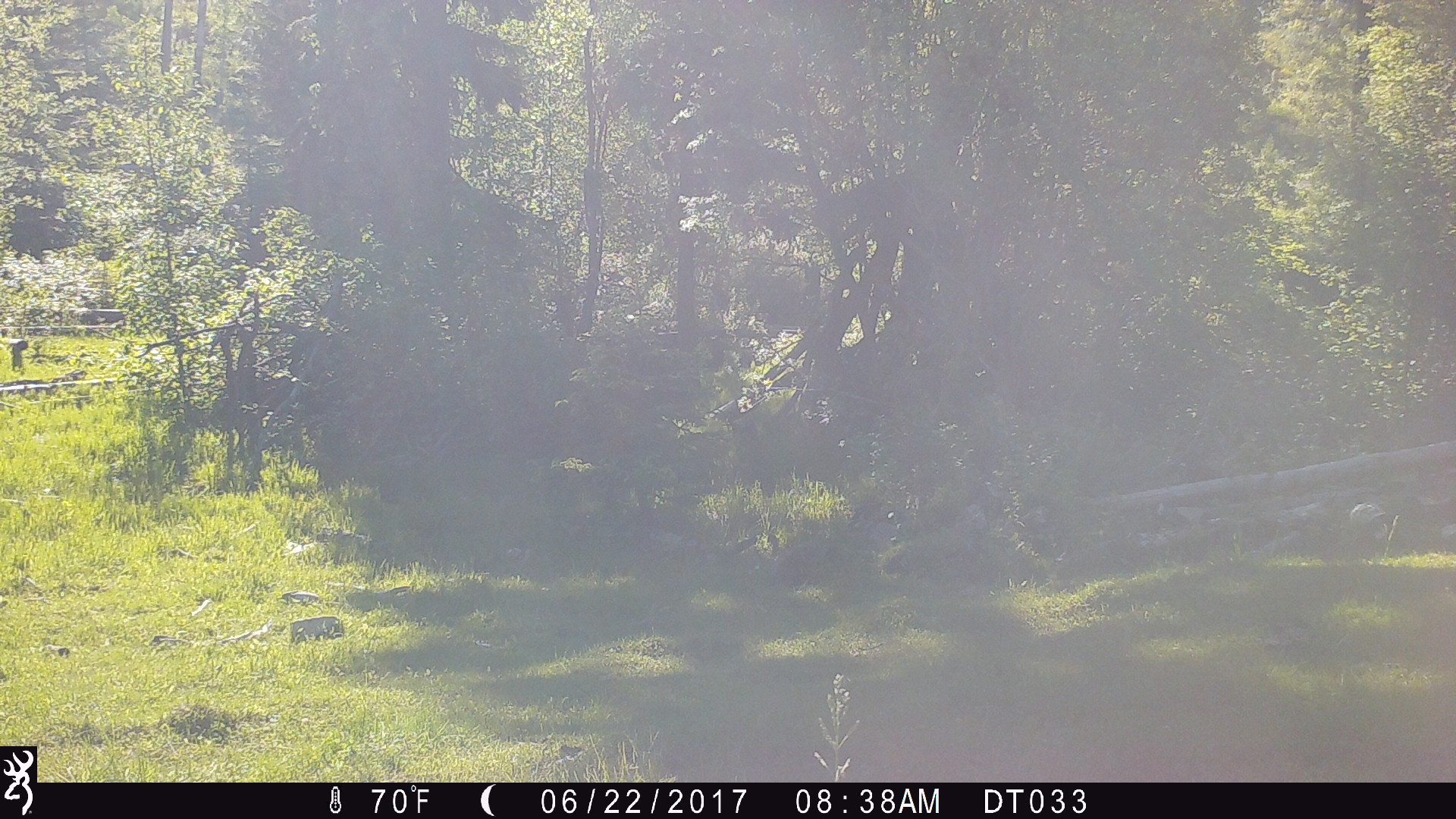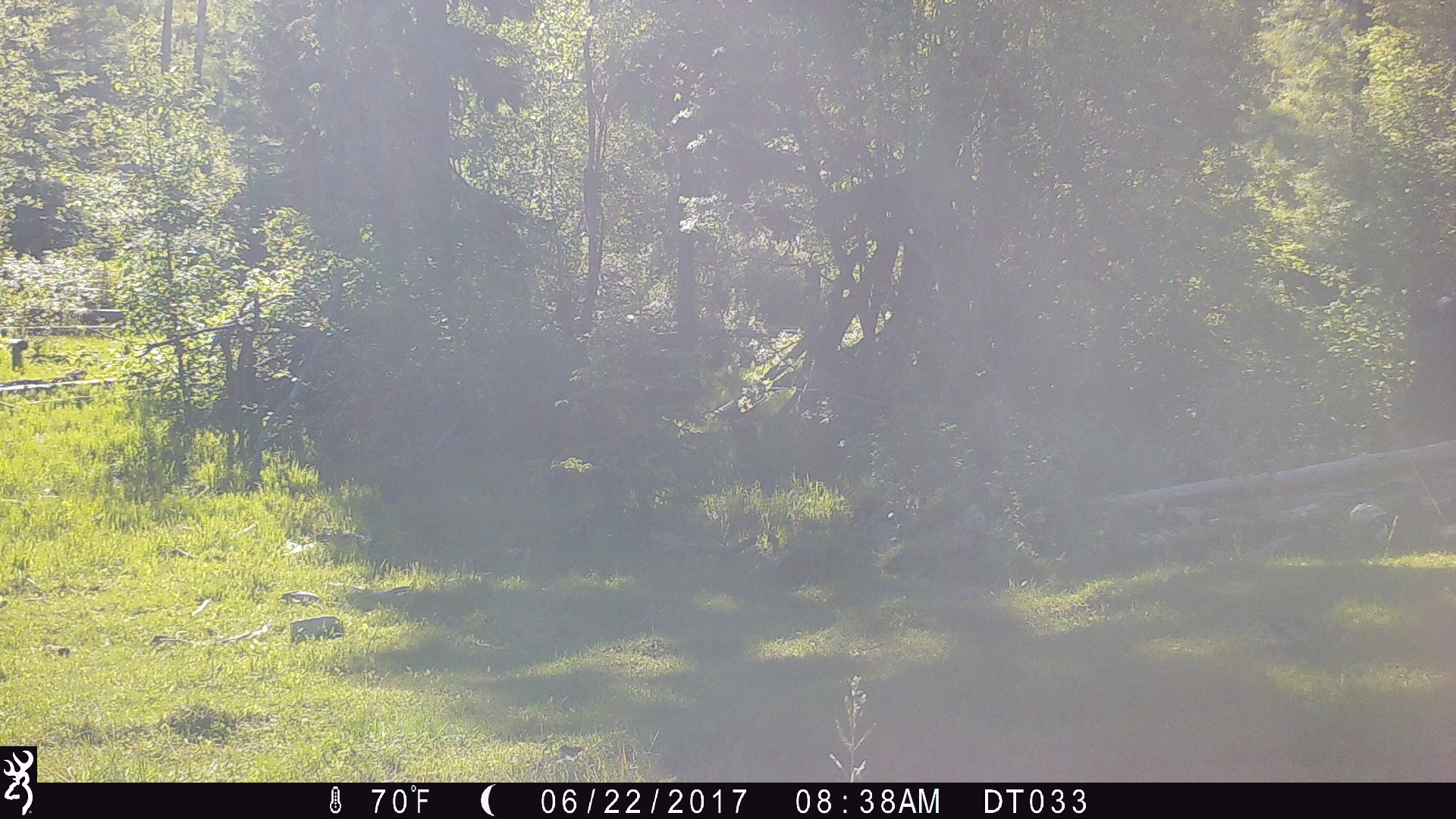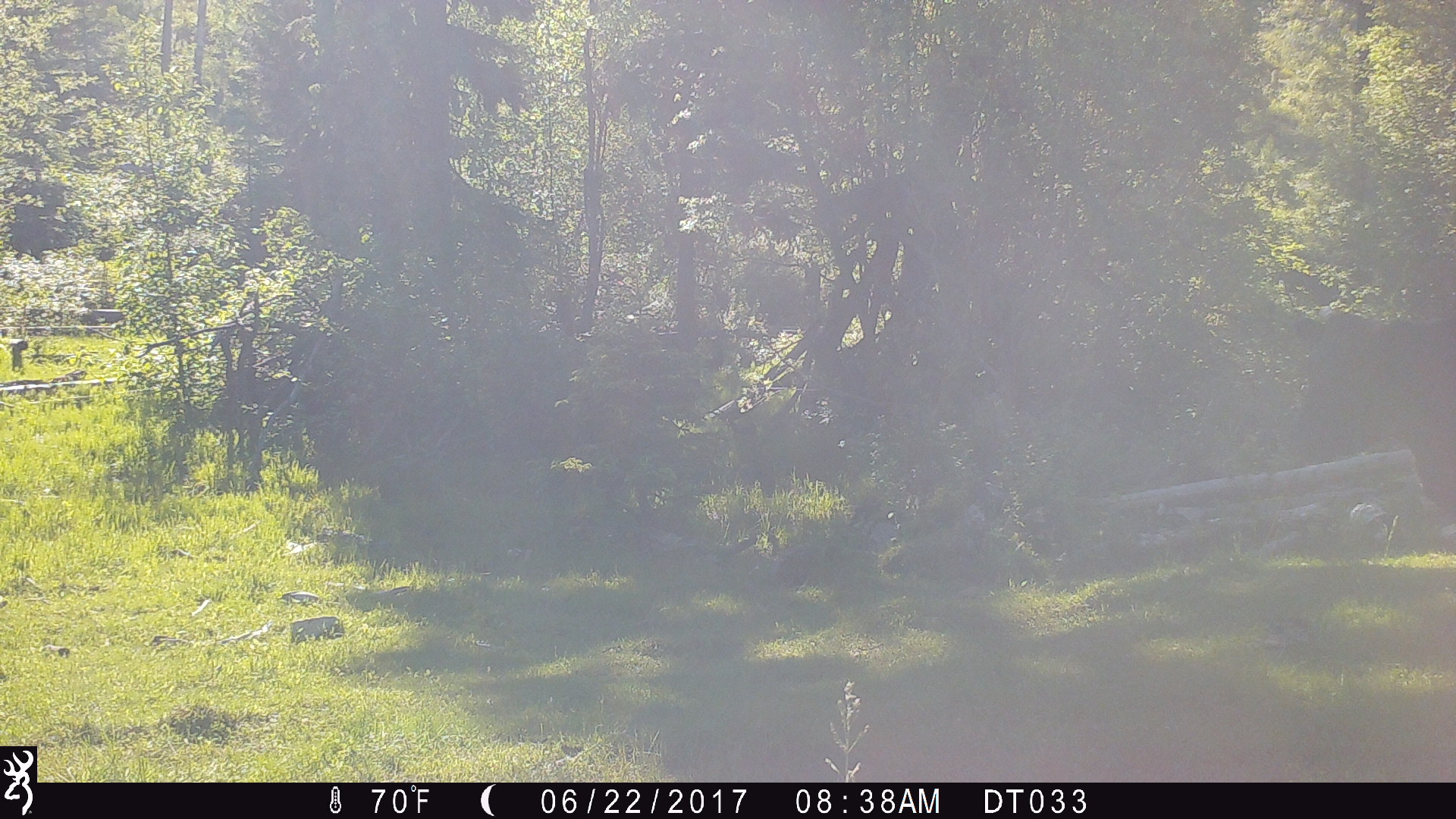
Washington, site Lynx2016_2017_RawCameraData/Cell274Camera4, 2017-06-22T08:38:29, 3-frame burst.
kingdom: Animalia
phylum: Chordata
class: Mammalia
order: Artiodactyla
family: Bovidae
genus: Bos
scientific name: Bos taurus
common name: domestic cattle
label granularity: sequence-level